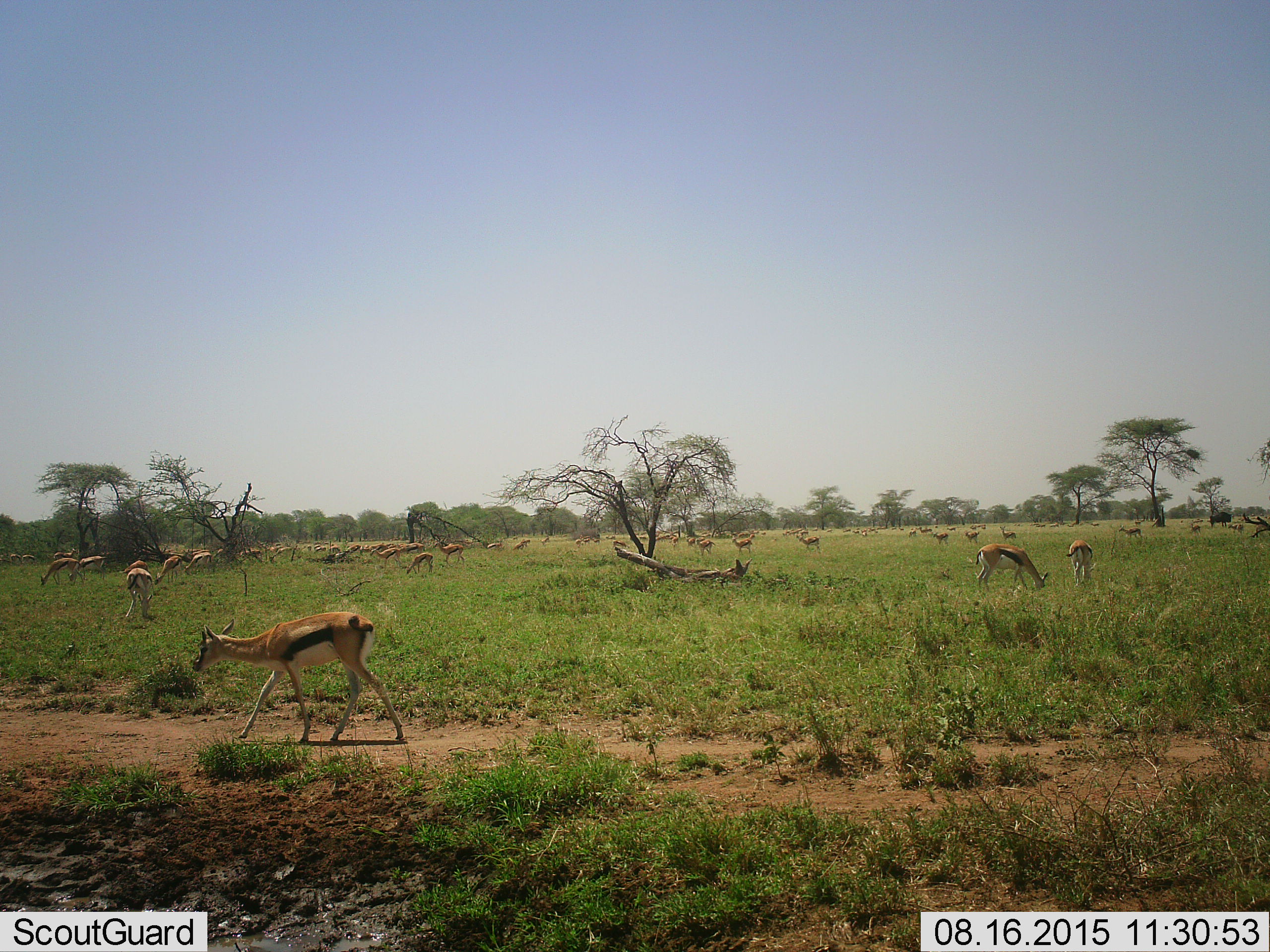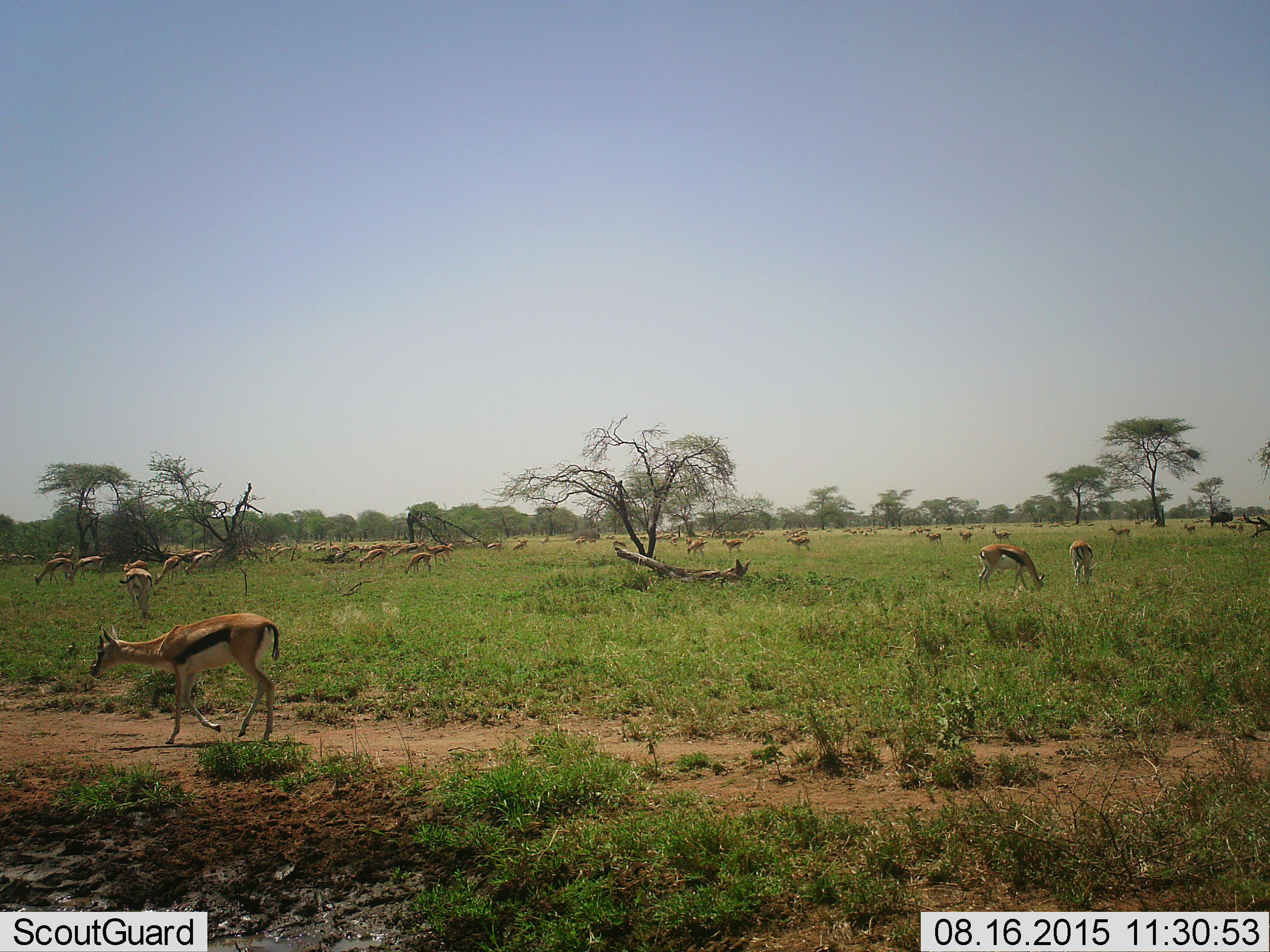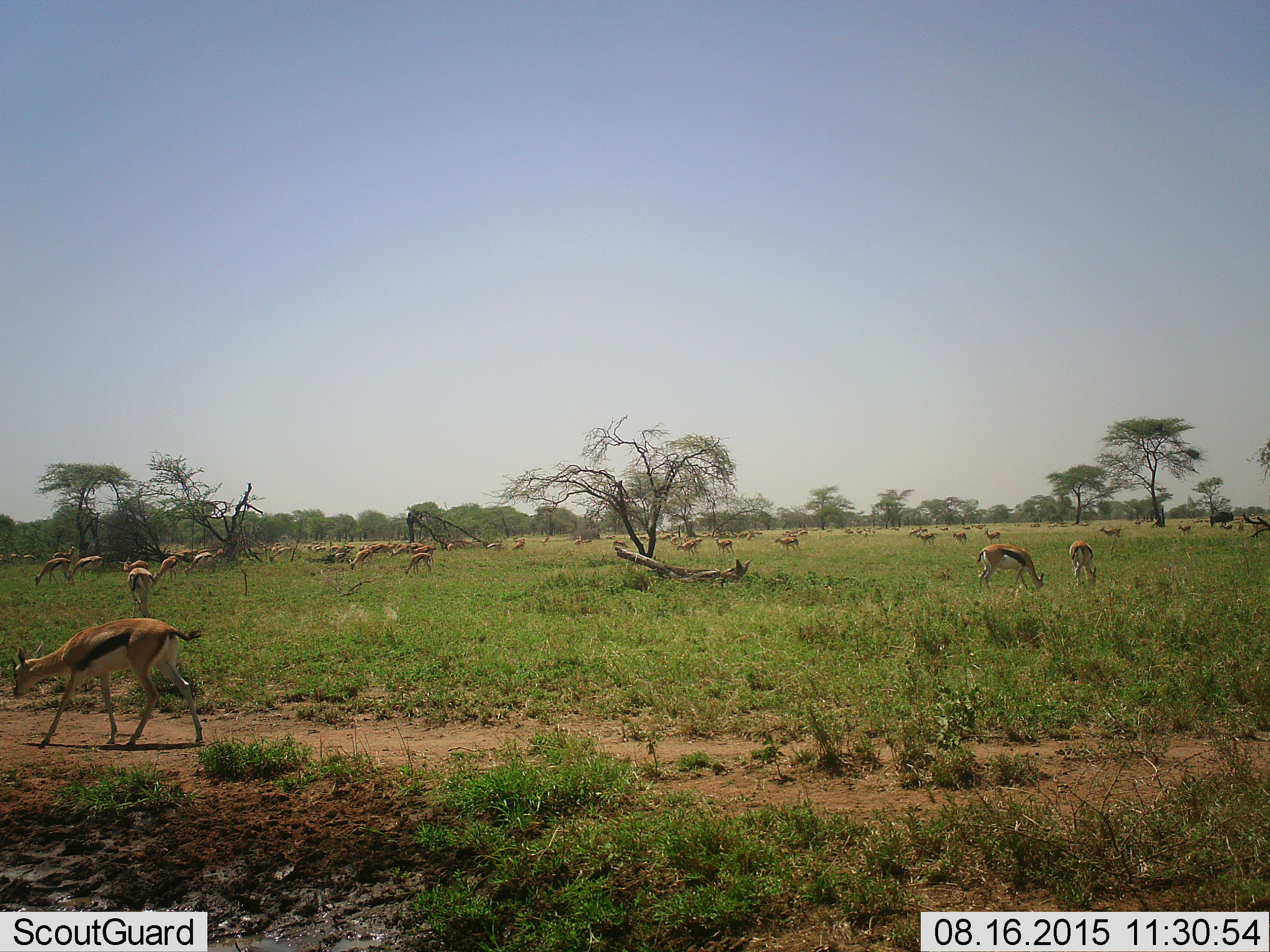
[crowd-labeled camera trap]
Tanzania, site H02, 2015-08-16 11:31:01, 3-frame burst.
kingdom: Animalia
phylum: Chordata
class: Mammalia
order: Artiodactyla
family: Bovidae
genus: Eudorcas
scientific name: Eudorcas thomsonii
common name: thomson's gazelle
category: gazellethomsons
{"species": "gazellethomsons (thomson's gazelle) (Eudorcas thomsonii)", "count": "51+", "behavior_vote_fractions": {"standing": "44%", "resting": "0%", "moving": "78%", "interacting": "0%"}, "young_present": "33%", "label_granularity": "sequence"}